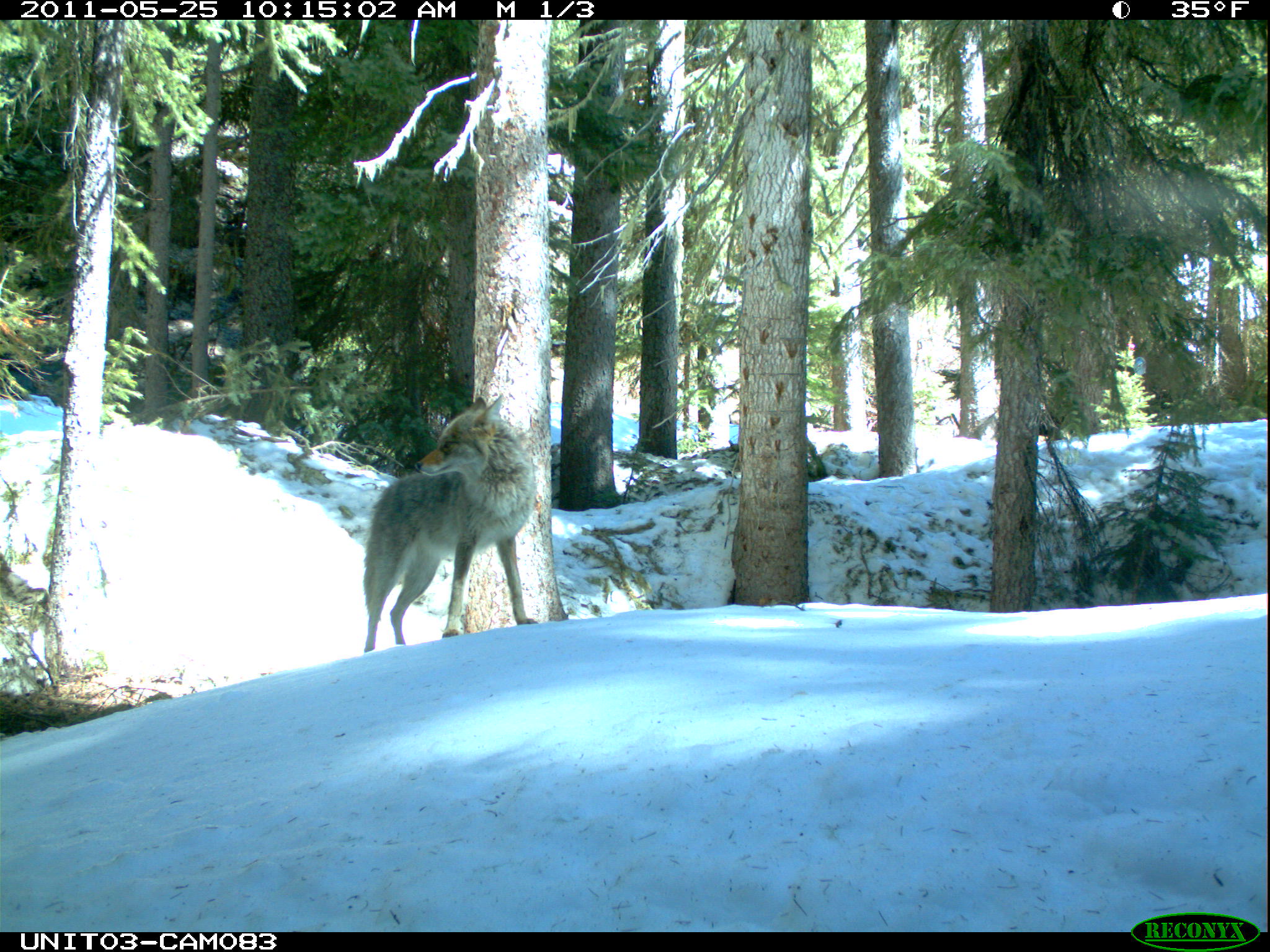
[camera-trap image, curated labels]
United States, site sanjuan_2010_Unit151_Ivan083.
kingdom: Animalia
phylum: Chordata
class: Mammalia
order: Carnivora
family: Canidae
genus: Canis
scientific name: Canis latrans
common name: coyote